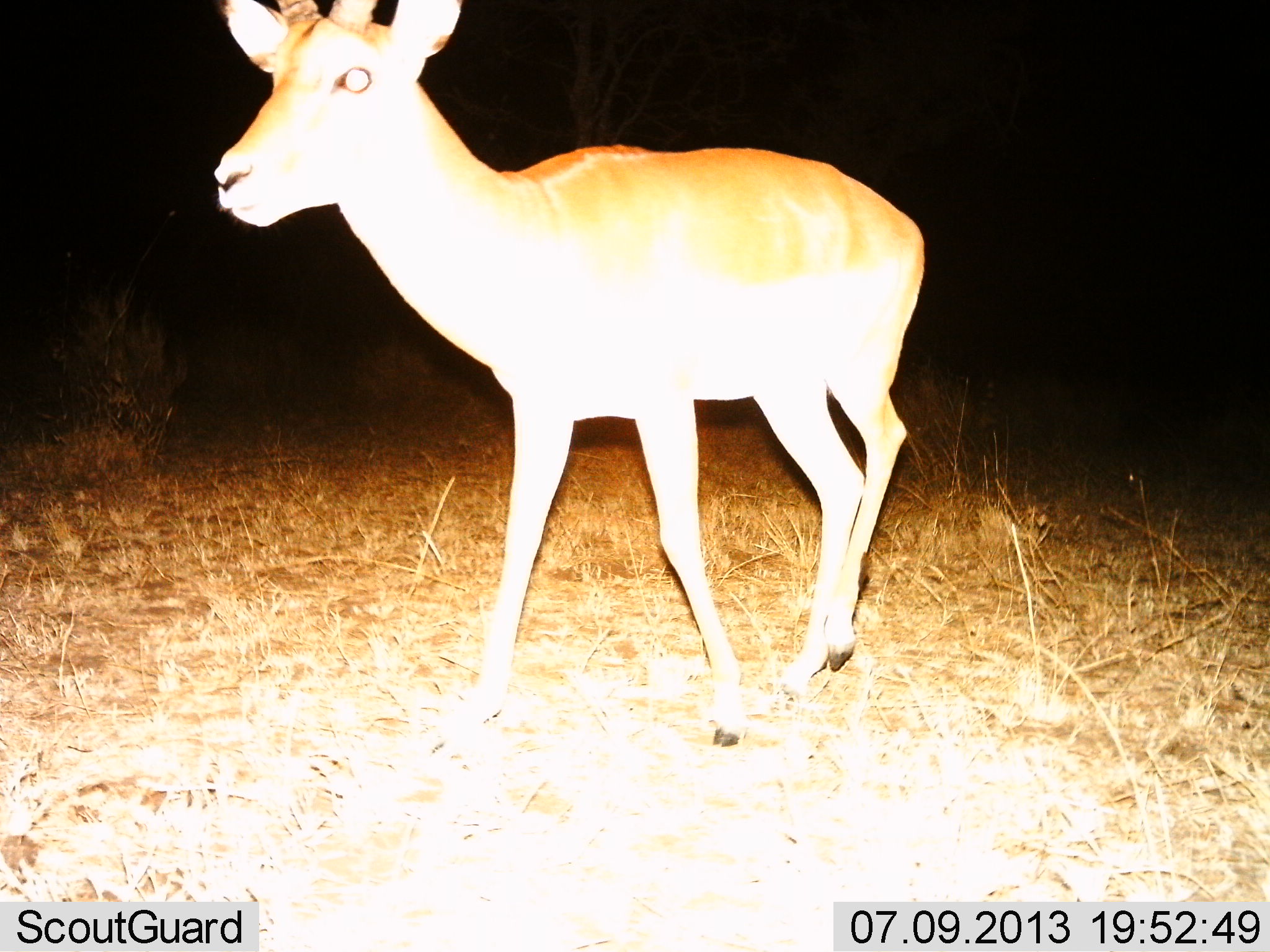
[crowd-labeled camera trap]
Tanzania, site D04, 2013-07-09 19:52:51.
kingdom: Animalia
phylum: Chordata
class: Mammalia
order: Artiodactyla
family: Bovidae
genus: Aepyceros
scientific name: Aepyceros melampus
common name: impala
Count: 1.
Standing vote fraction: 56%.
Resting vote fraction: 0%.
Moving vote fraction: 44%.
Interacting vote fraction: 0%.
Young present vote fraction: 0%.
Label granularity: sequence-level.